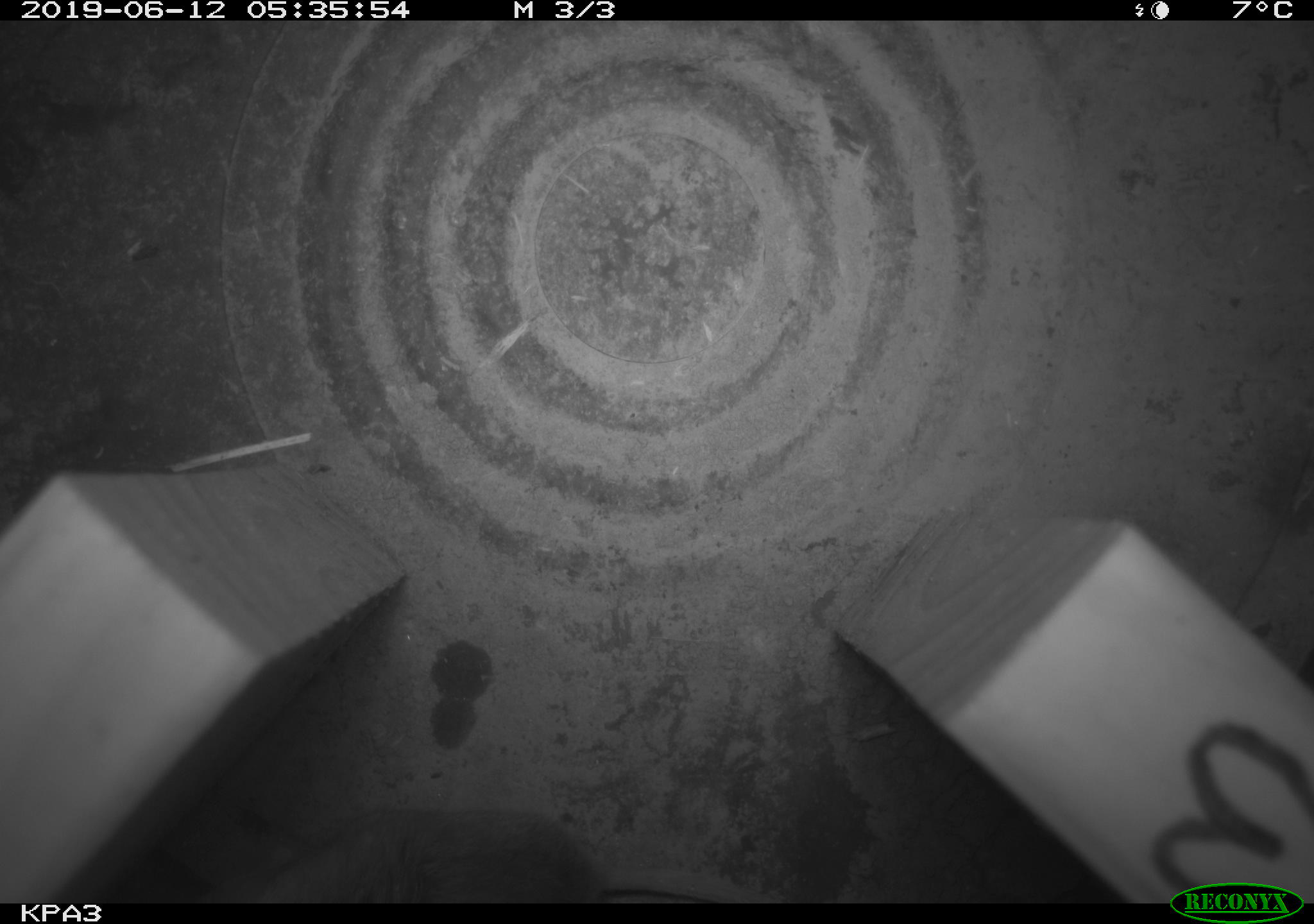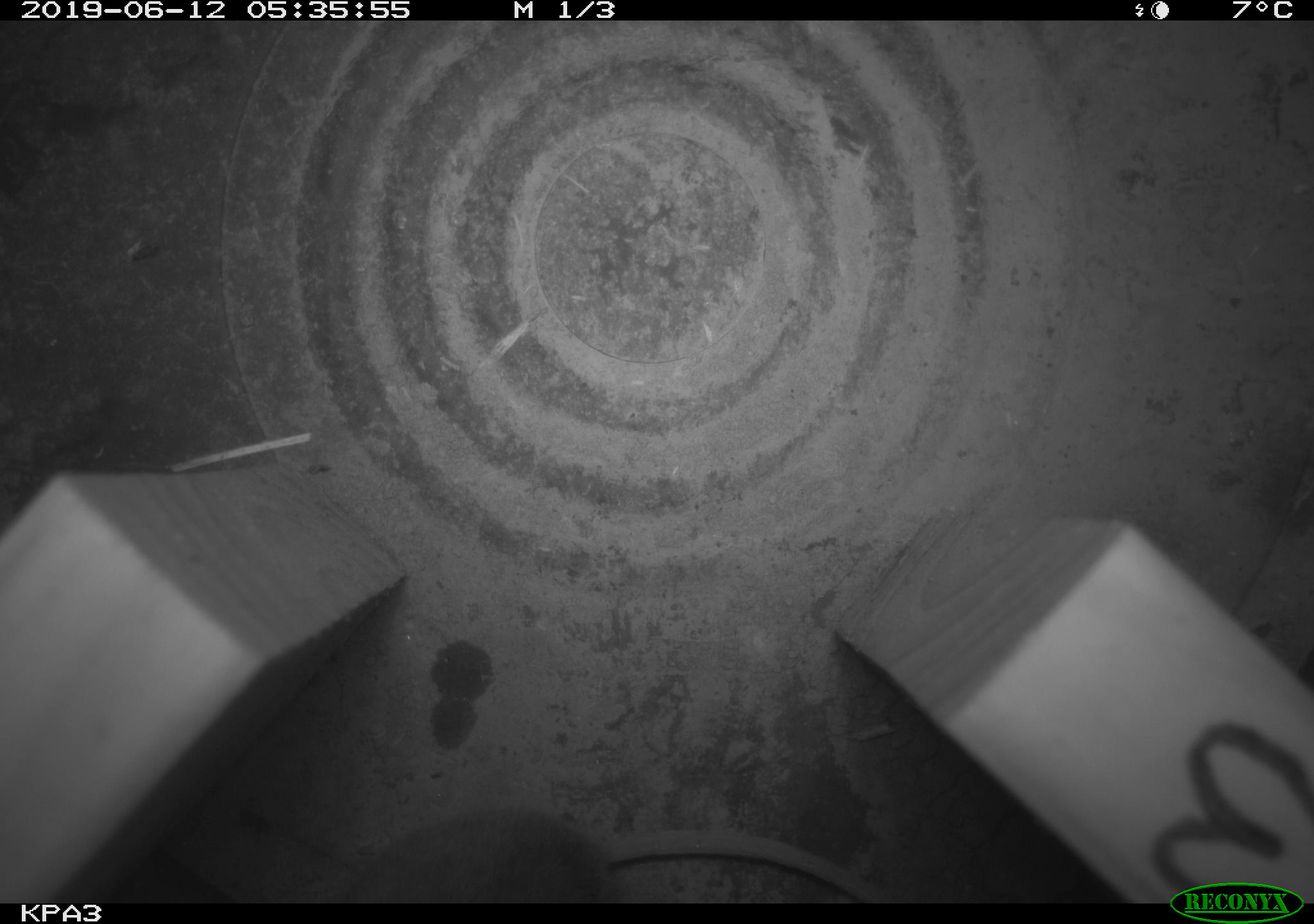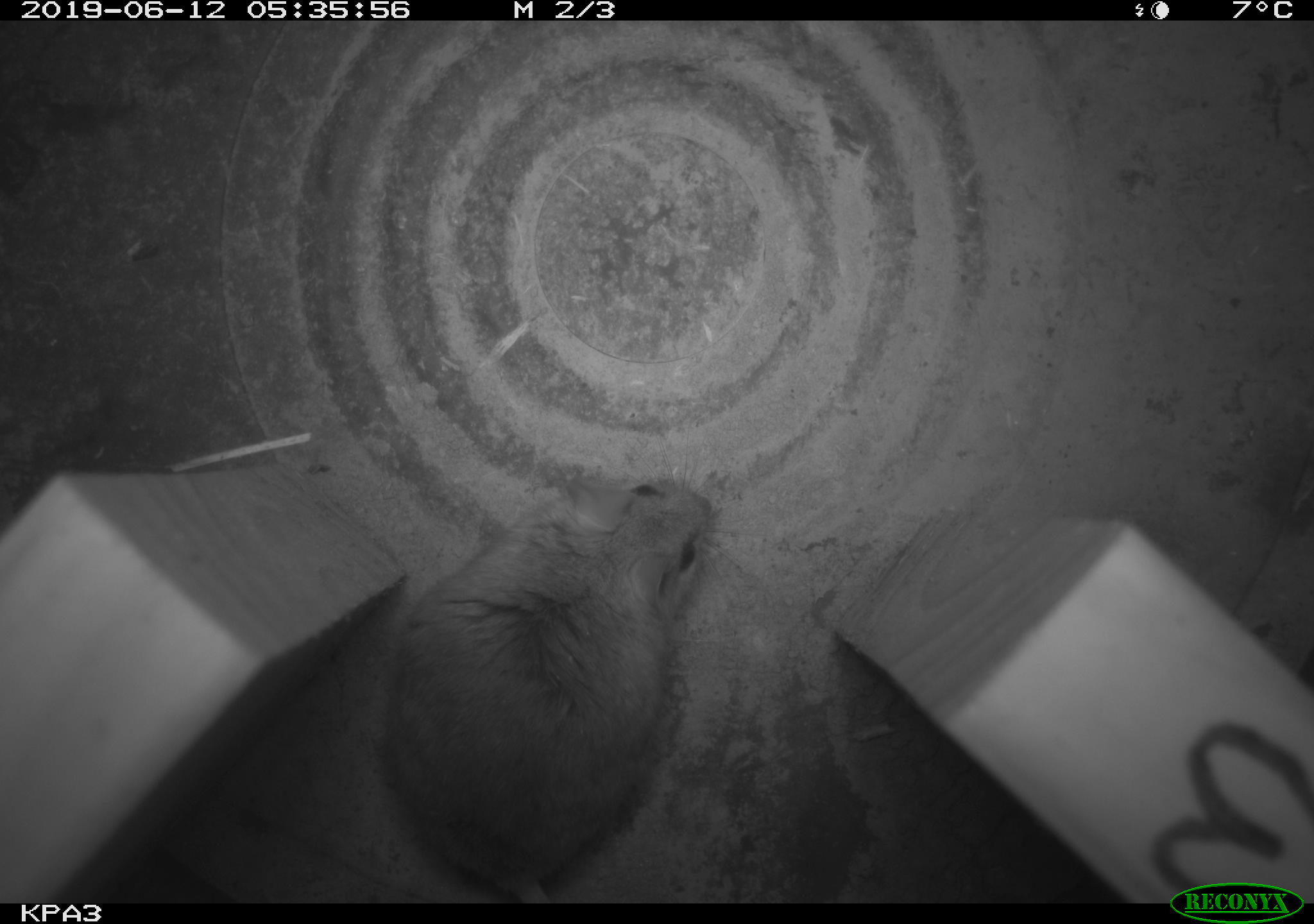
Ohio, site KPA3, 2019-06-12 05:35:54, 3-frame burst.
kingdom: Animalia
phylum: Chordata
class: Mammalia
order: Rodentia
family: Cricetidae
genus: Peromyscus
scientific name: Peromyscus leucopus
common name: white-footed mouse